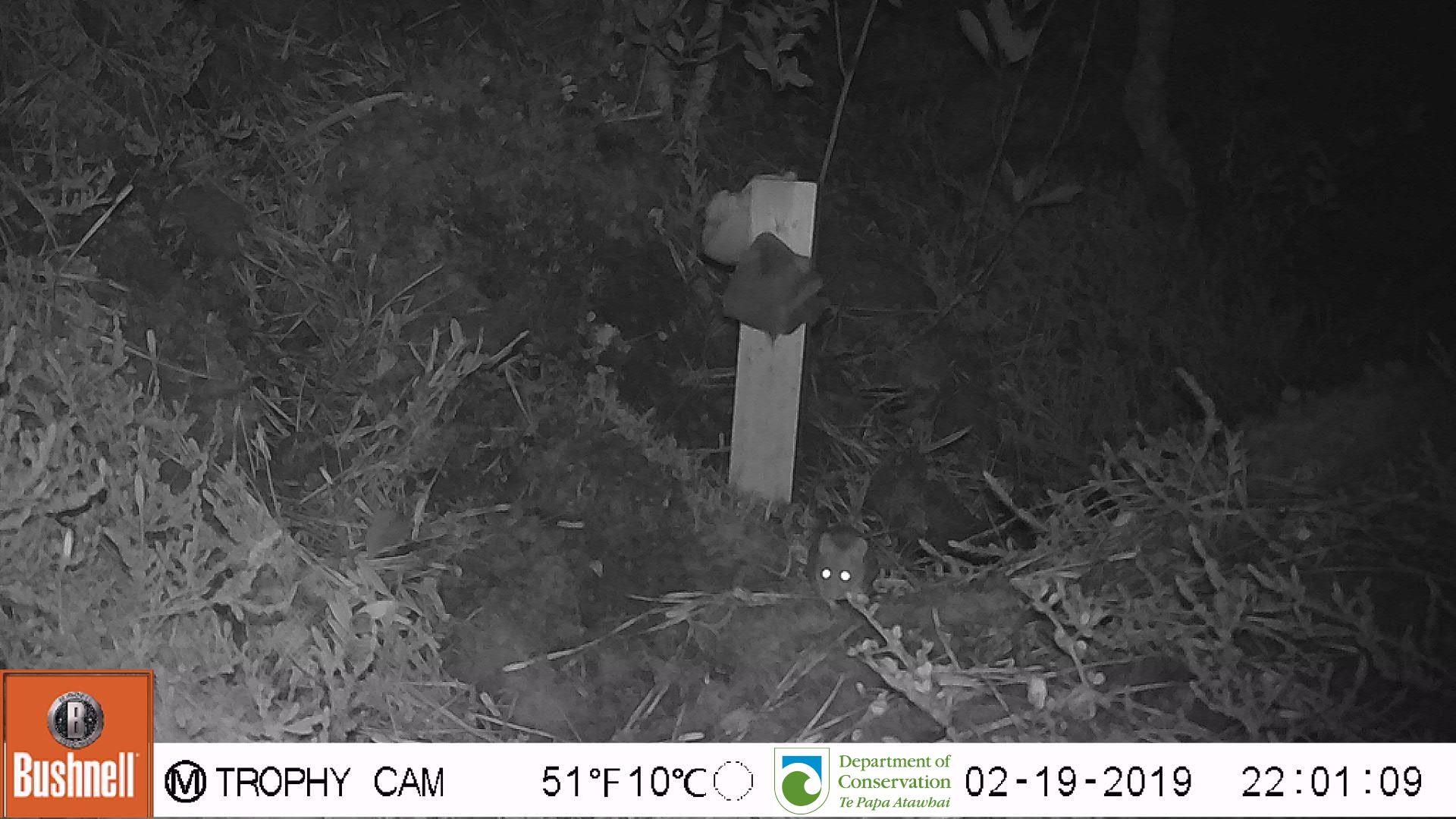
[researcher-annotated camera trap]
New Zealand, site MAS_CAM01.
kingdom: Animalia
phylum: Chordata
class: Mammalia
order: Rodentia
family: Muridae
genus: Mus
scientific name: Mus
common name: mouse